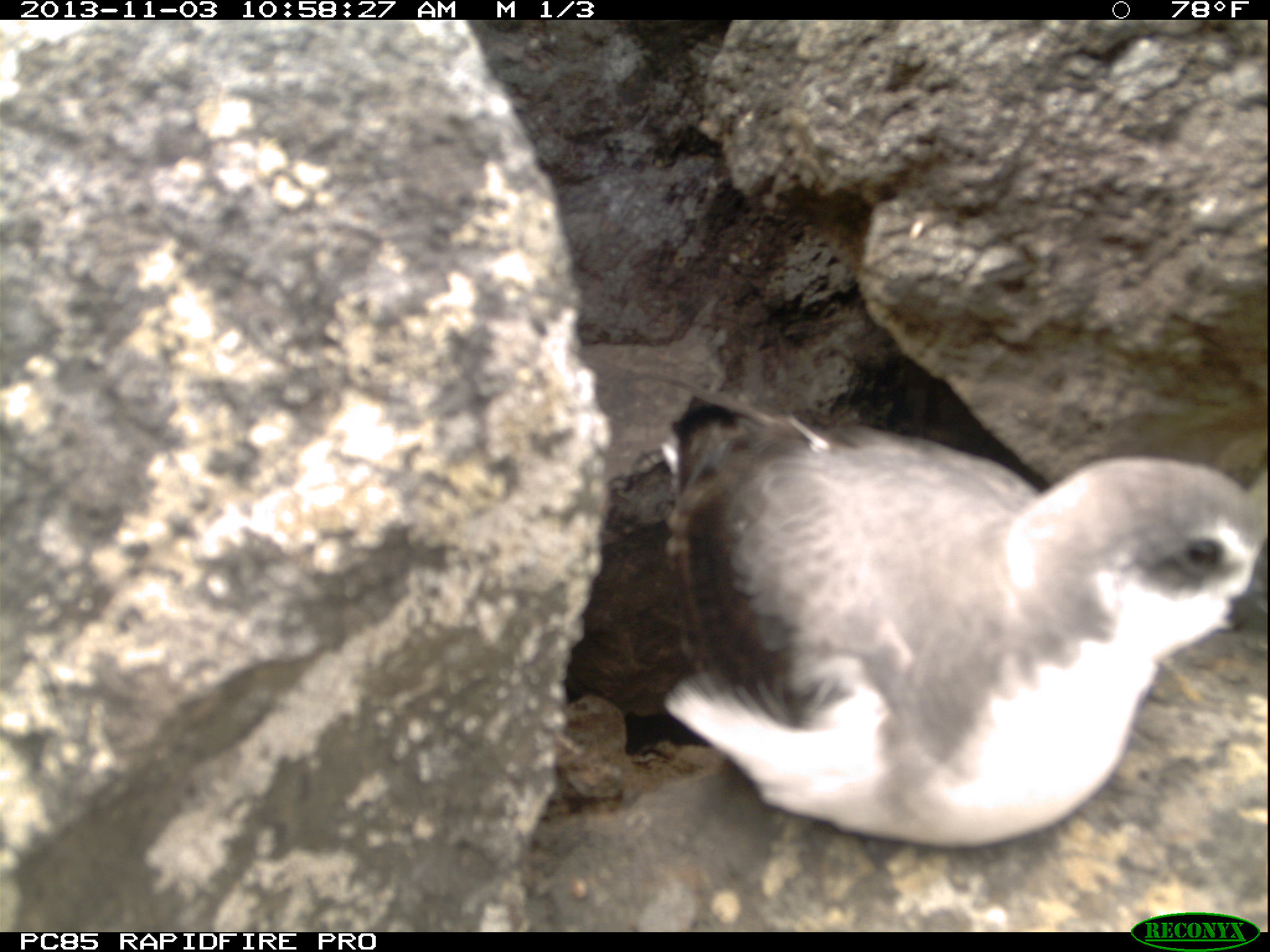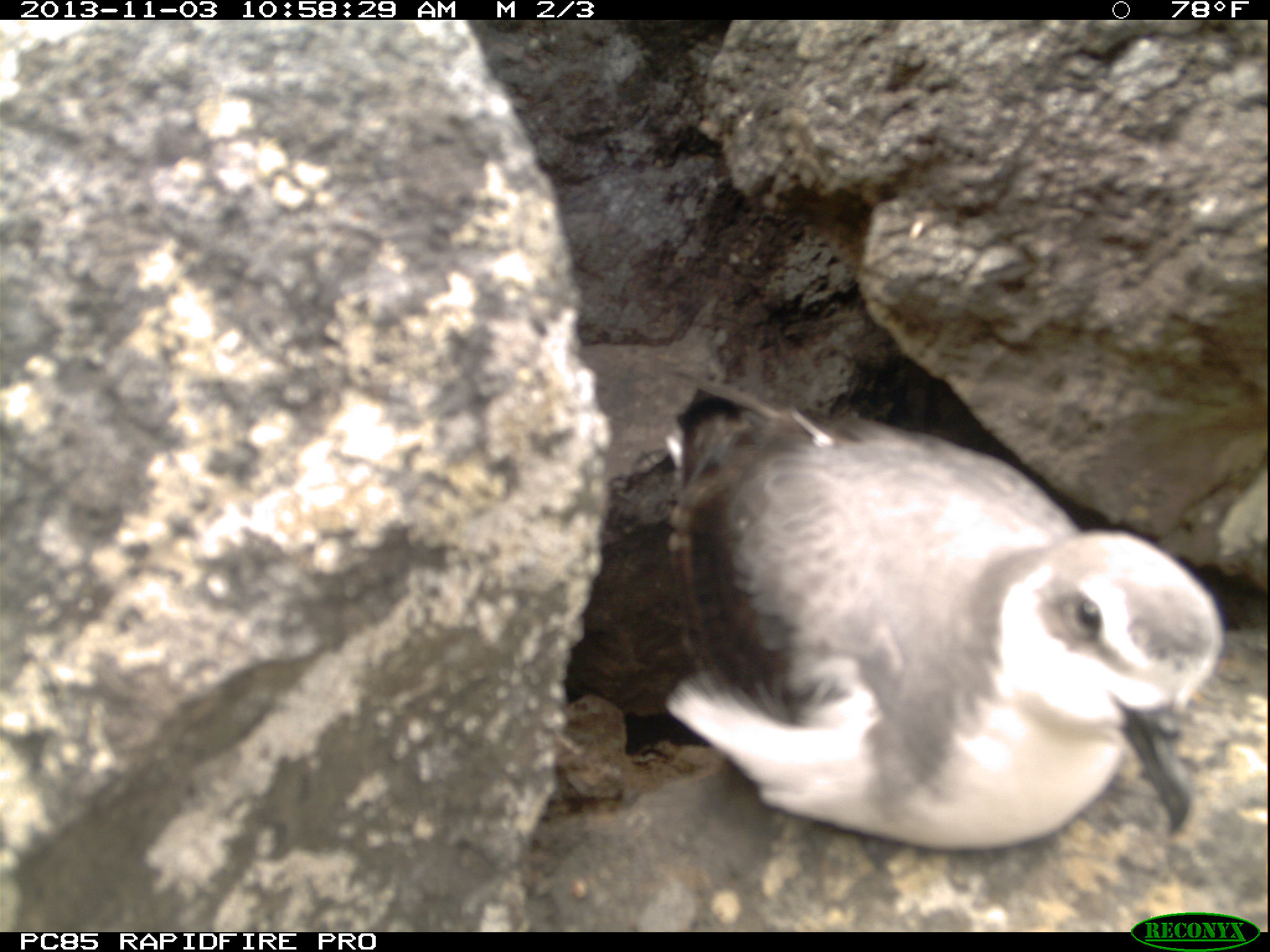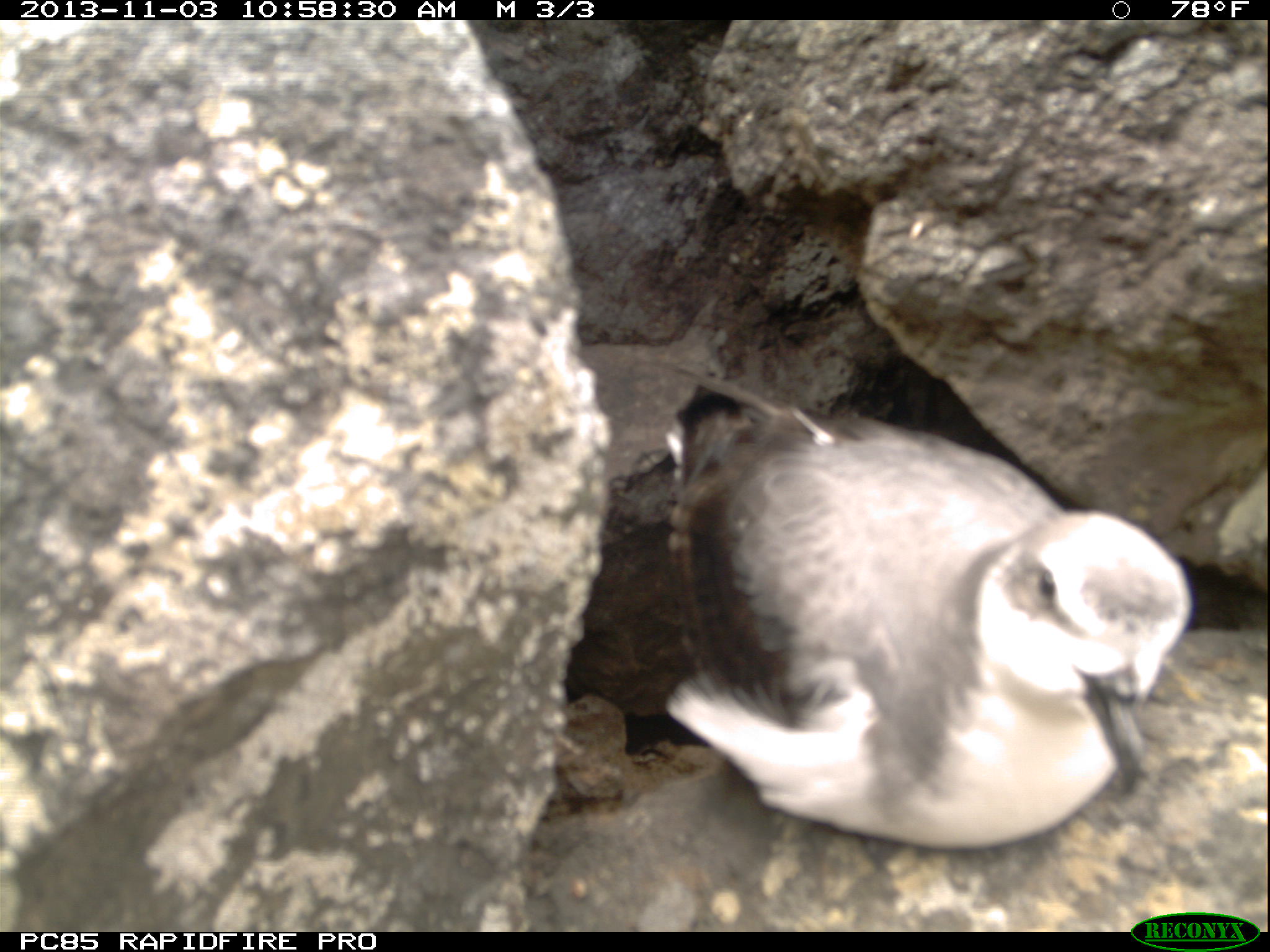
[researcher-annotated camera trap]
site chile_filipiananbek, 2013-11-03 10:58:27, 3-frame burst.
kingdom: Animalia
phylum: Chordata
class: Aves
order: Procellariiformes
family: Procellariidae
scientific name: Procellariidae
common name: petrel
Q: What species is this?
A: Petrel (Procellariidae).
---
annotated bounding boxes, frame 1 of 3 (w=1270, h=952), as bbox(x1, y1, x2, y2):
petrel: bbox(632, 408, 1261, 860)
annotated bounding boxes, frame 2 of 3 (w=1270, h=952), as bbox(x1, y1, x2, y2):
petrel: bbox(638, 405, 1236, 857)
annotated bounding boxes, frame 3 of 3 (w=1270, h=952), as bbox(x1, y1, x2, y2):
petrel: bbox(649, 379, 1201, 848)